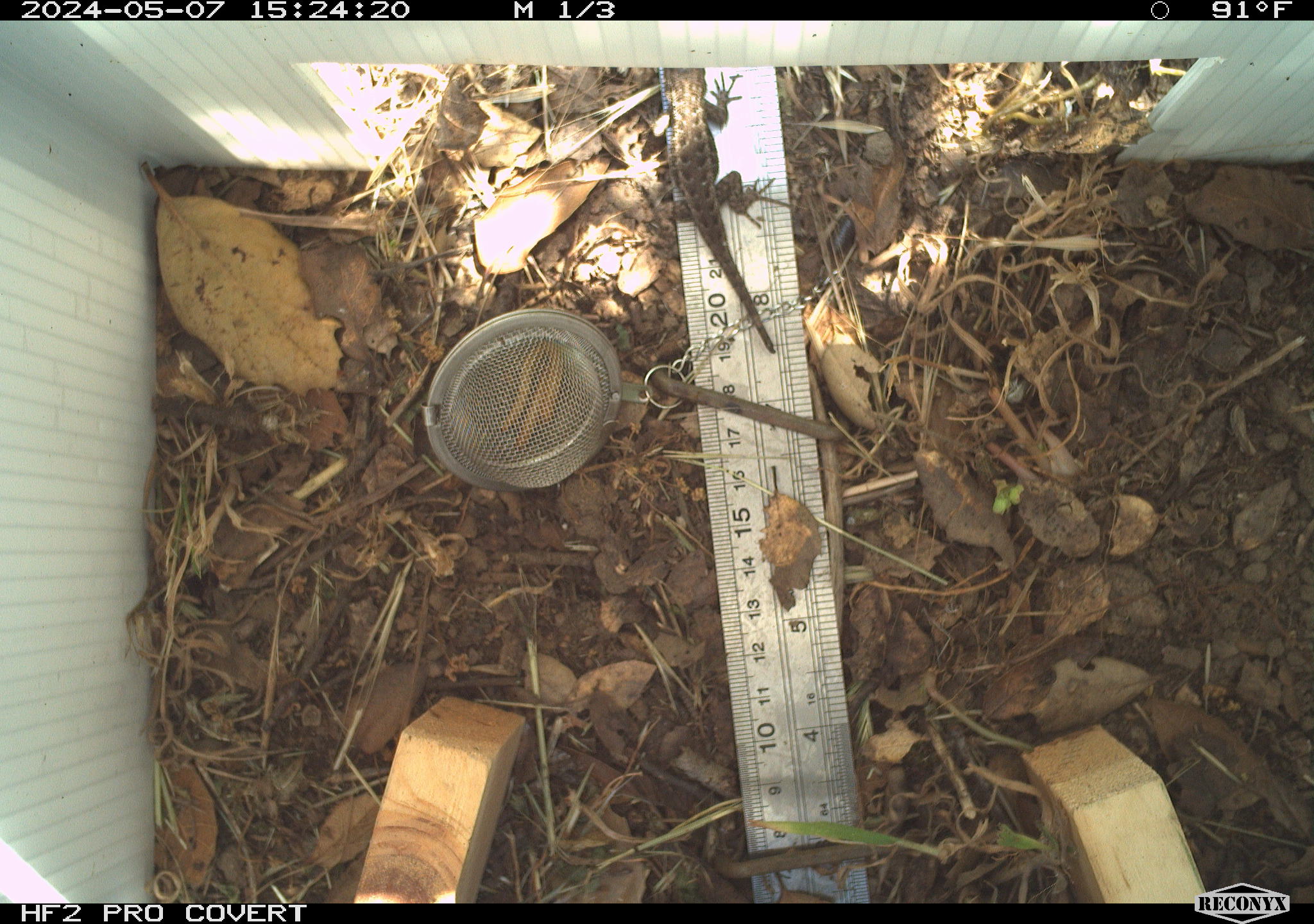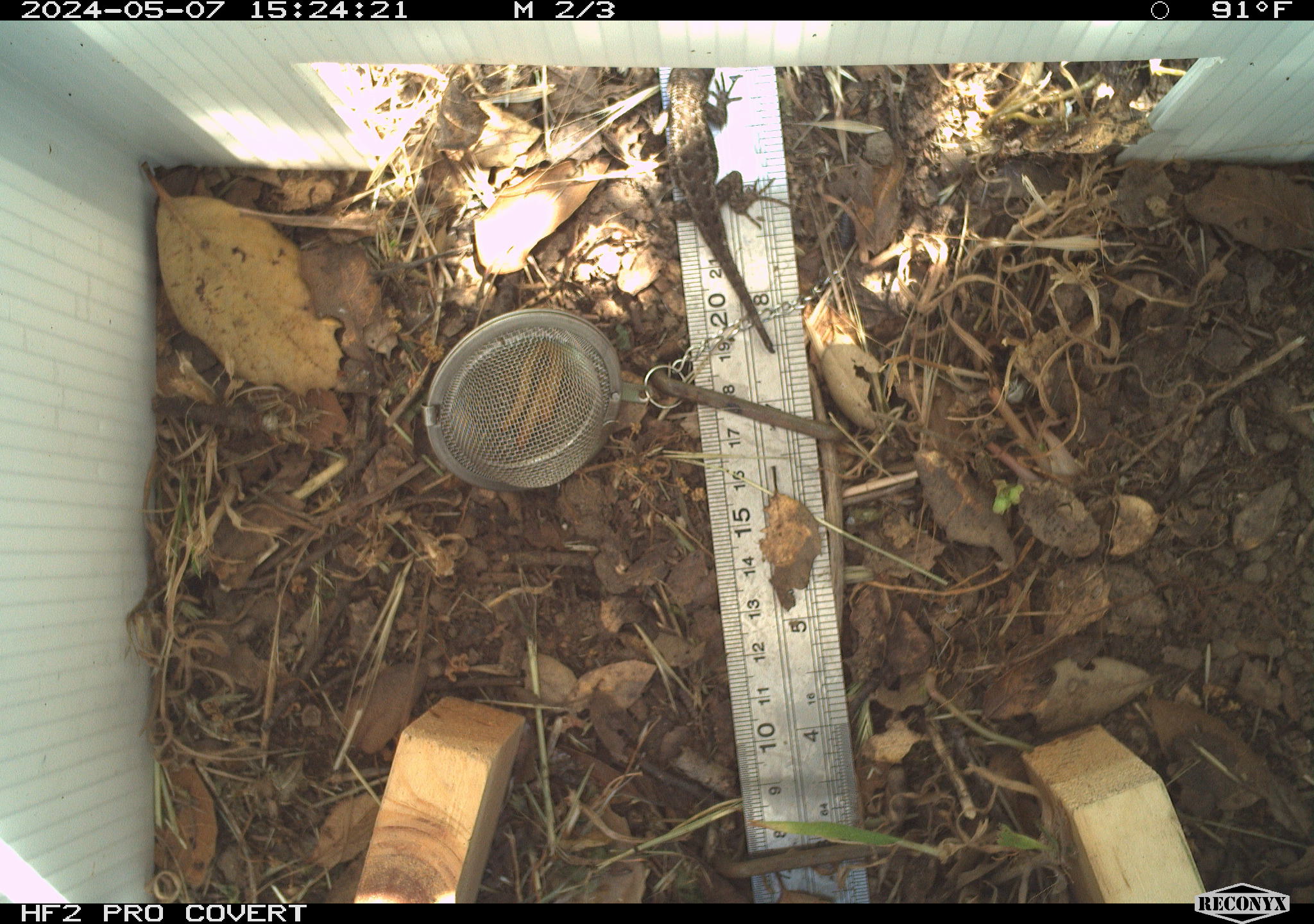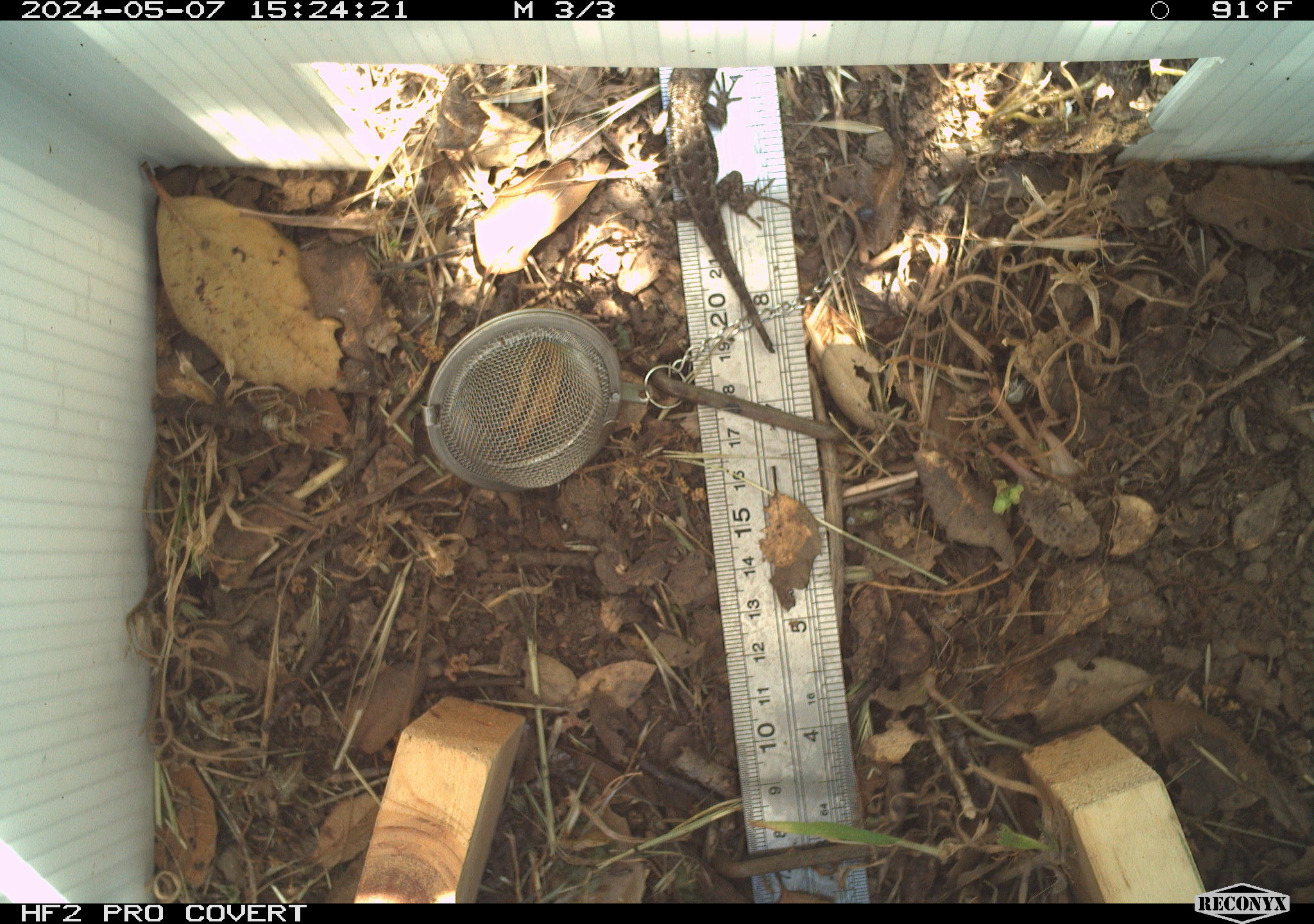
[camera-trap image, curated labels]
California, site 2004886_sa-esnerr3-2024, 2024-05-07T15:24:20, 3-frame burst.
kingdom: Animalia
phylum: Chordata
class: Reptilia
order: Squamata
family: Phrynosomatidae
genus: Sceloporus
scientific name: Sceloporus occidentalis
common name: western fence lizard